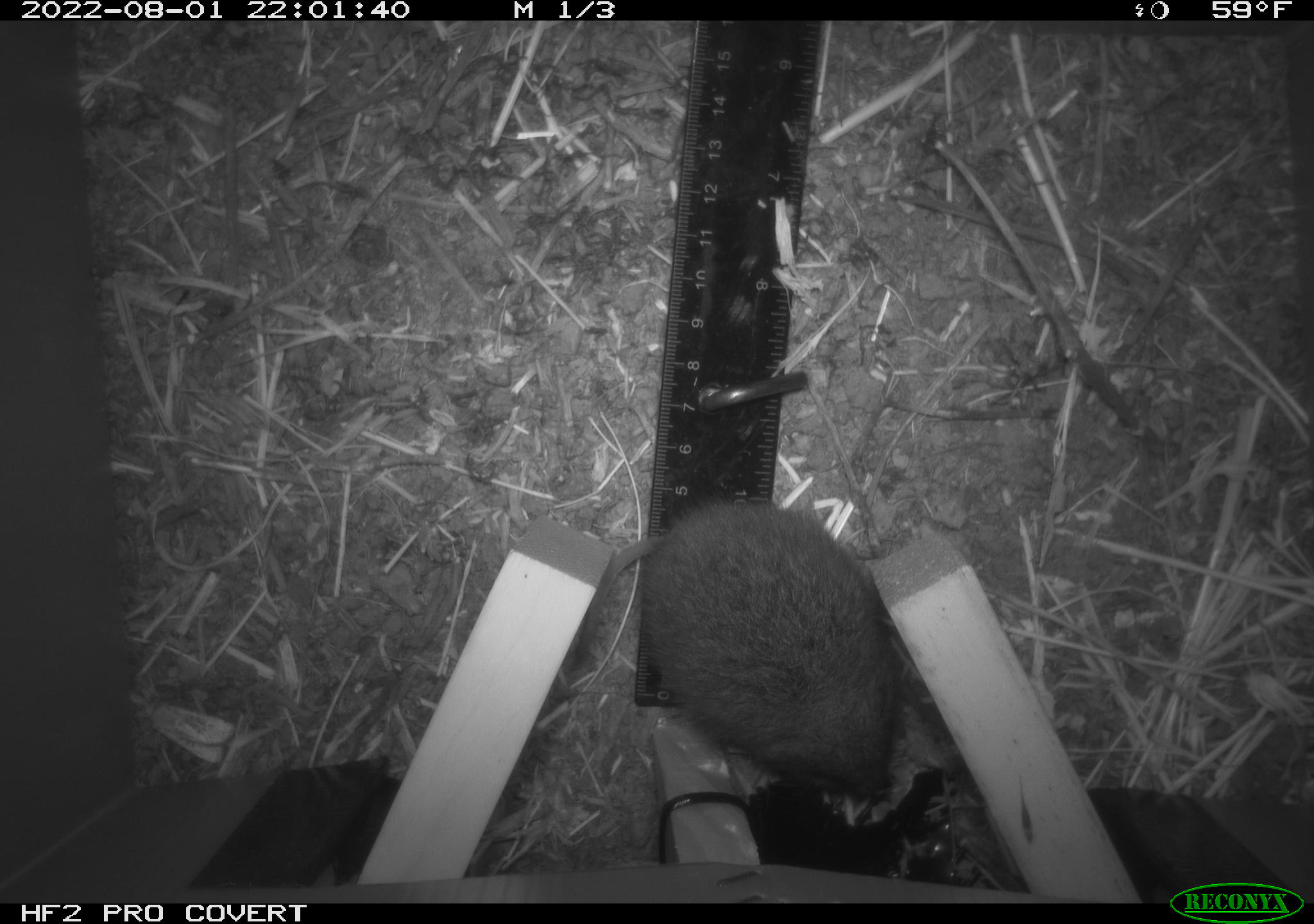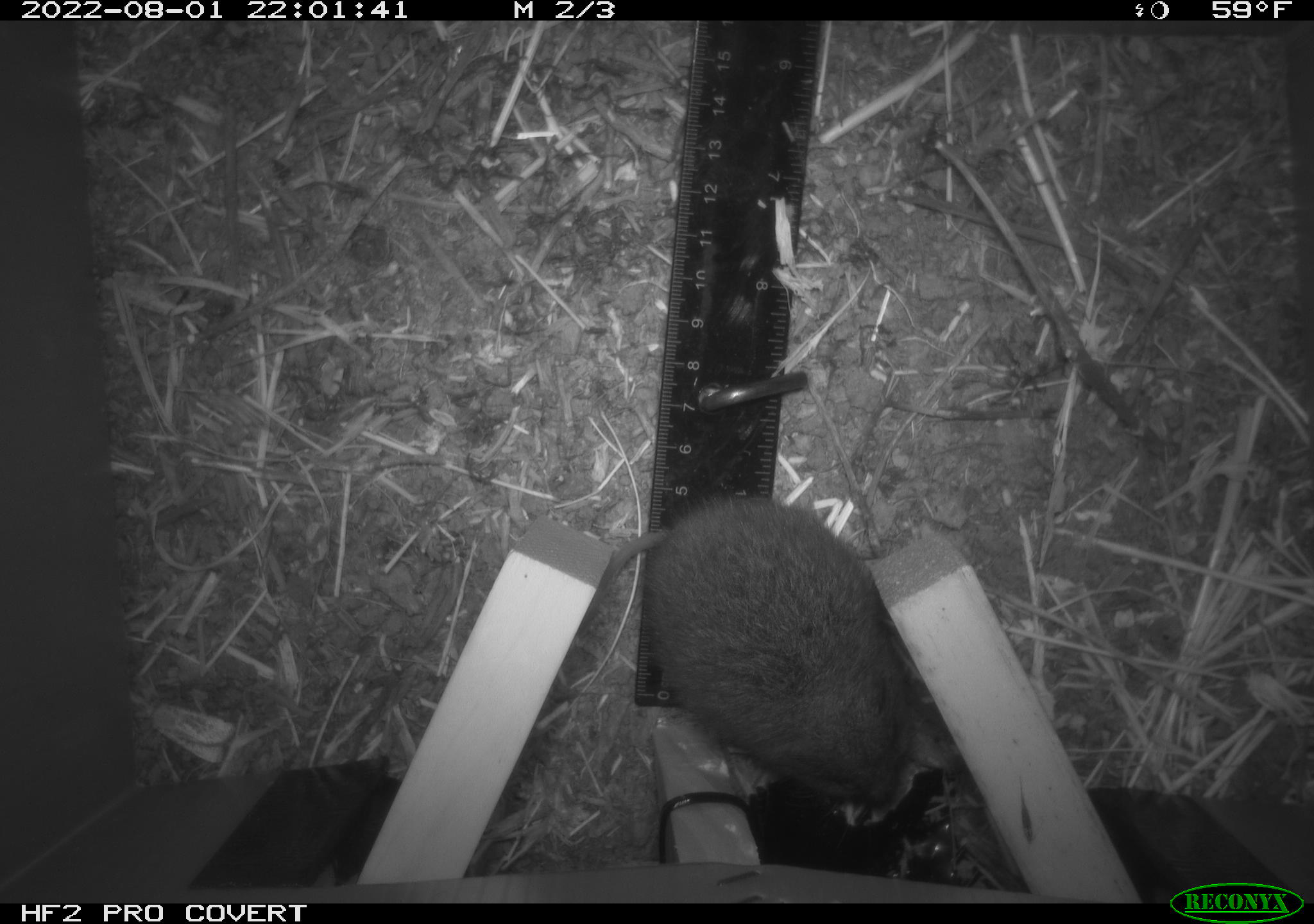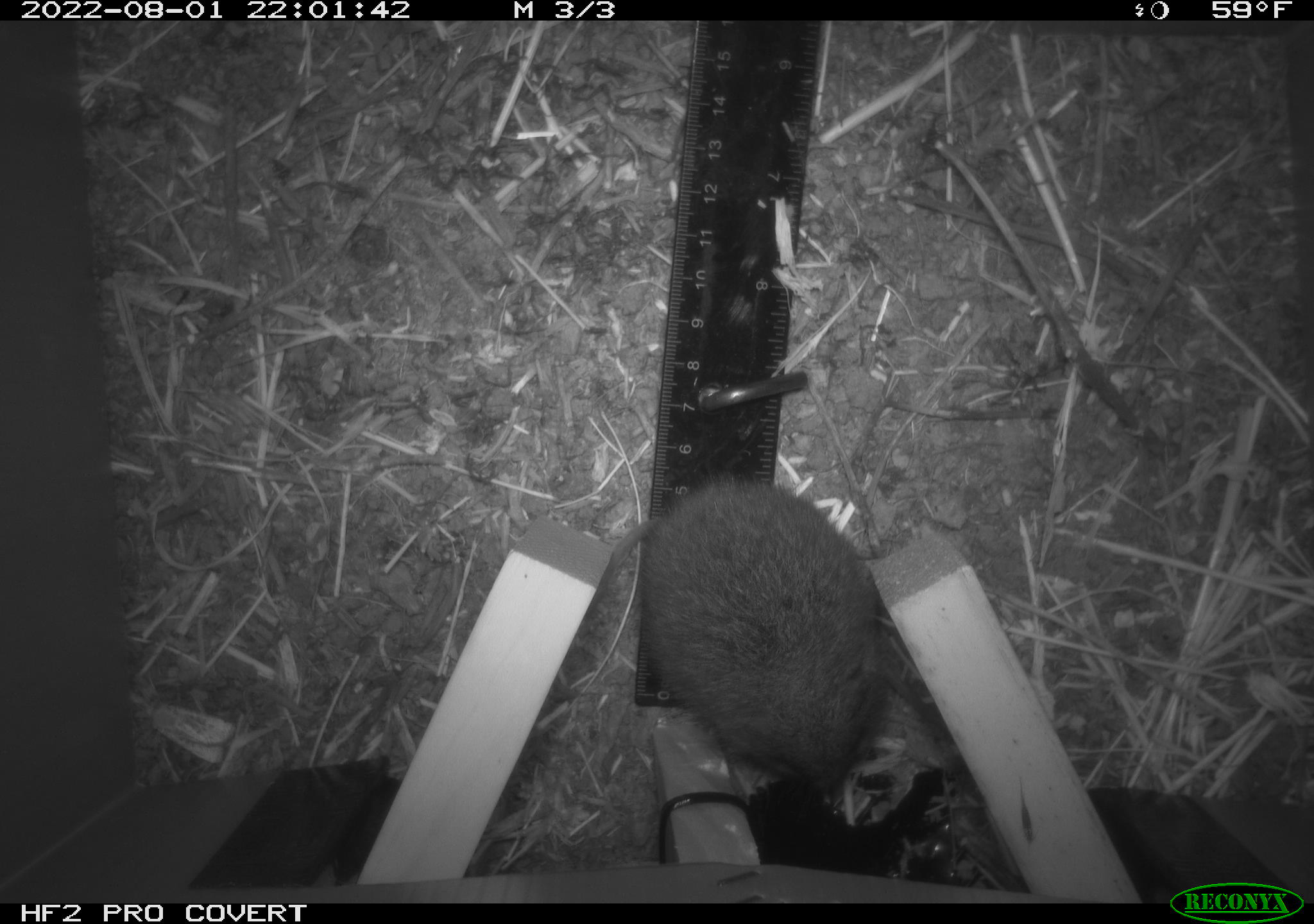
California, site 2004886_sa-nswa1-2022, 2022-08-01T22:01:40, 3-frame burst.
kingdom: Animalia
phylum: Chordata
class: Mammalia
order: Rodentia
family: Cricetidae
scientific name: Cricetidae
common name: hamsters, voles, lemmings, and allies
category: cricetidae family